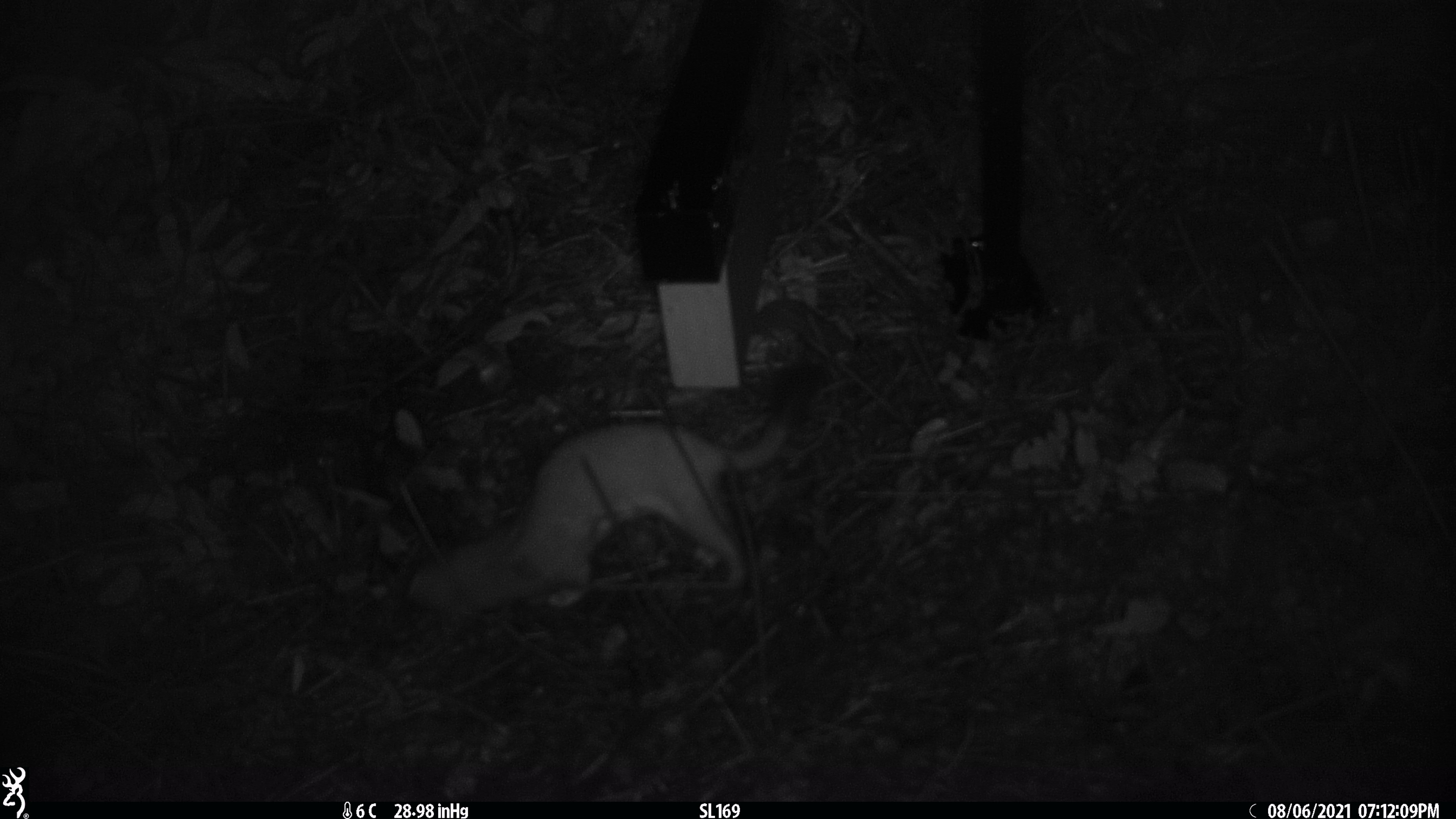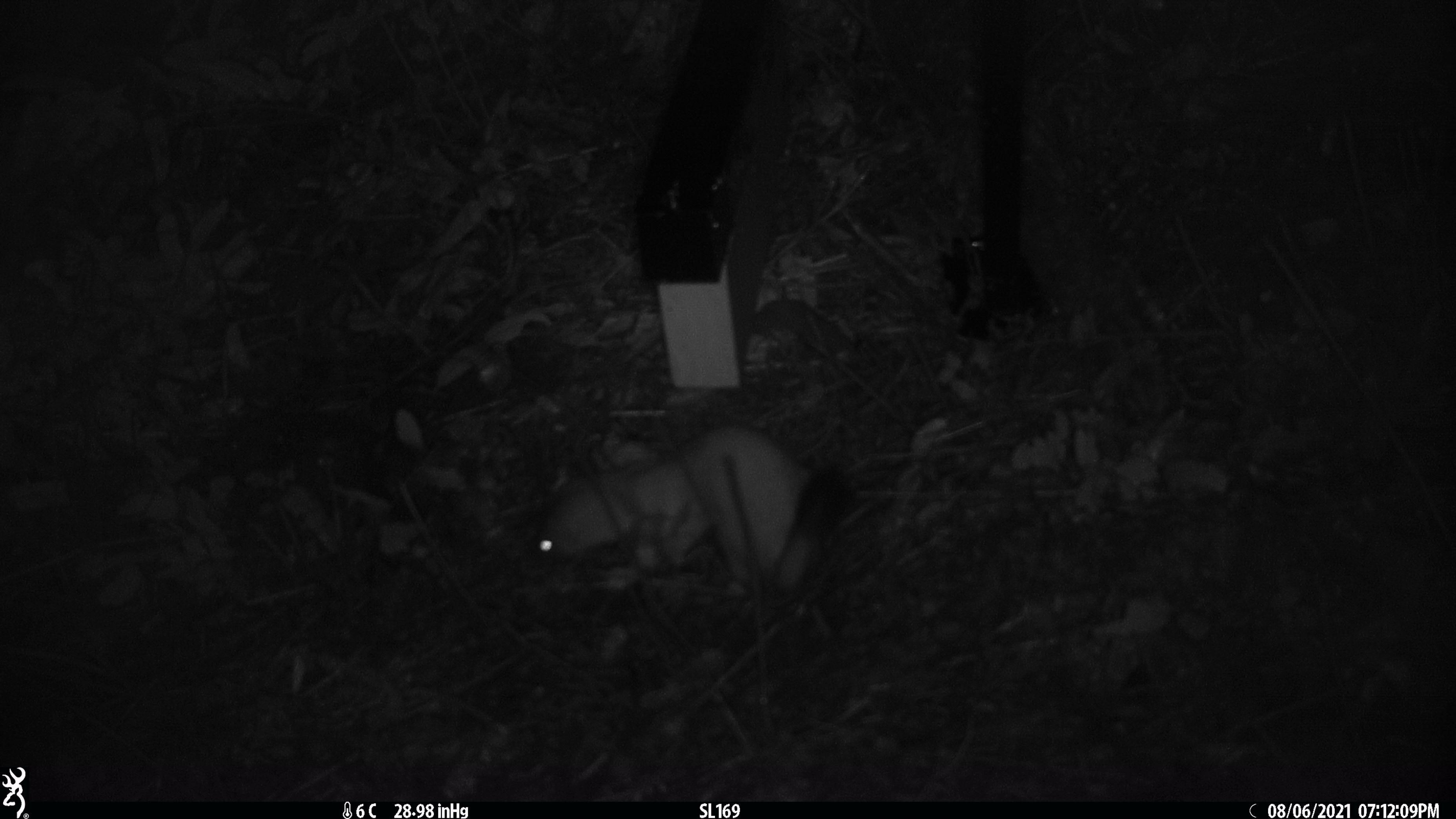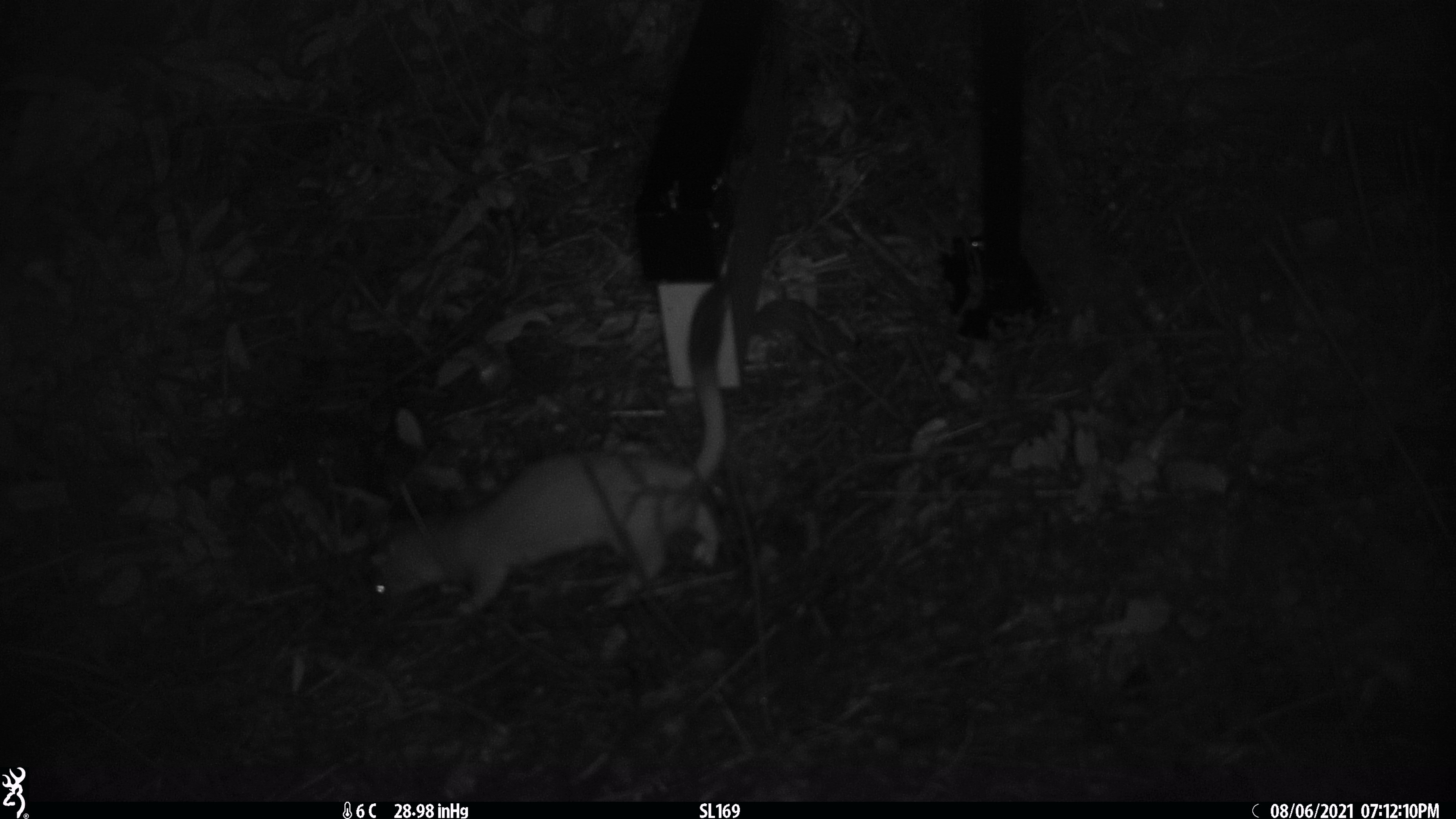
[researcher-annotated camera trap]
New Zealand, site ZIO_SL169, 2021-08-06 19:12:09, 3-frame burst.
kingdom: Animalia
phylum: Chordata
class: Mammalia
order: Carnivora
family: Mustelidae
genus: Mustela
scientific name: Mustela erminea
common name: stoat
Stoat (Mustela erminea).